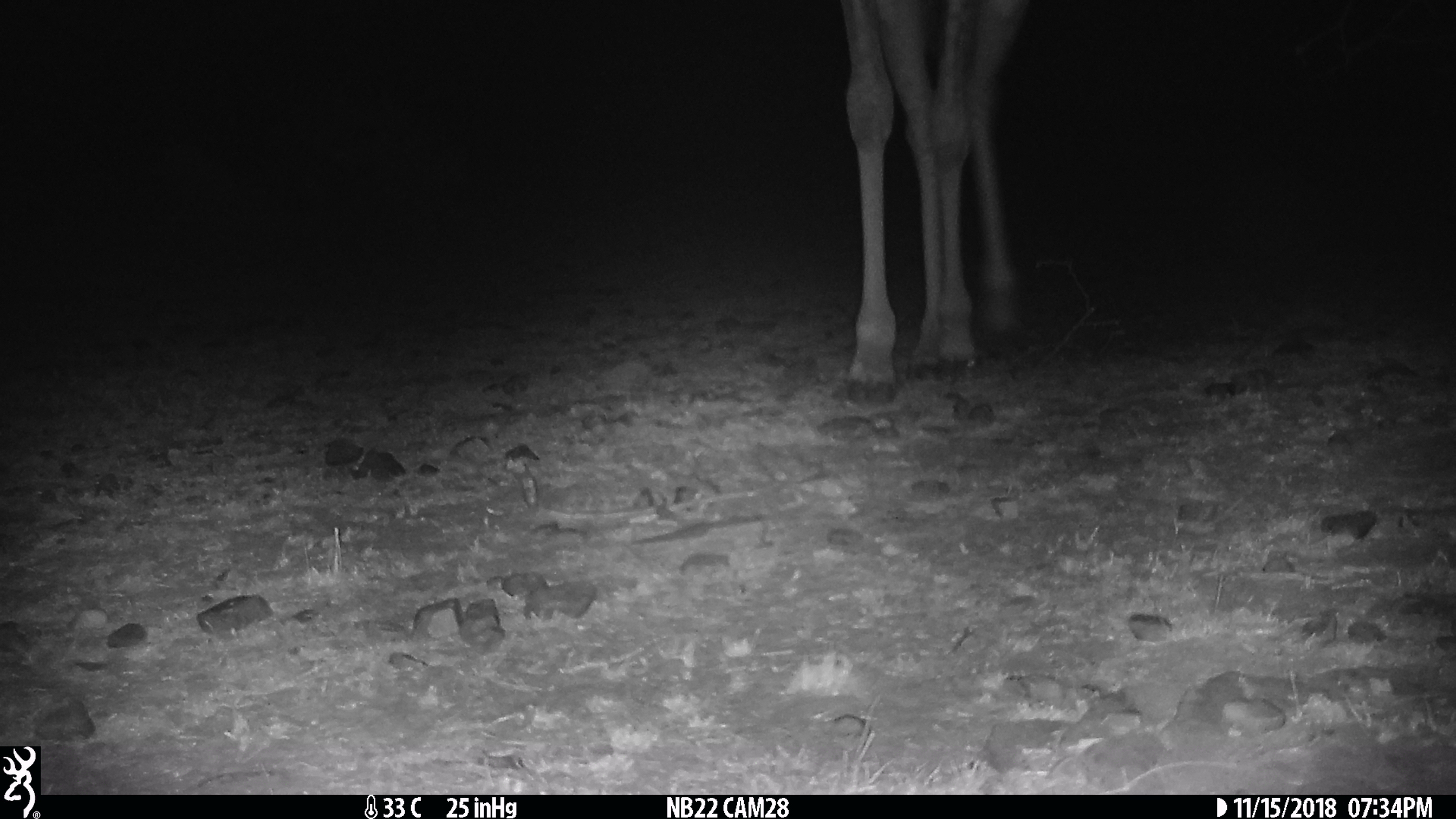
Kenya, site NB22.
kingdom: Animalia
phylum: Chordata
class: Mammalia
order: Artiodactyla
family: Giraffidae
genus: Giraffa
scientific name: Giraffa camelopardalis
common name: northern giraffe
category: giraffe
Giraffe (northern giraffe) (Giraffa camelopardalis).